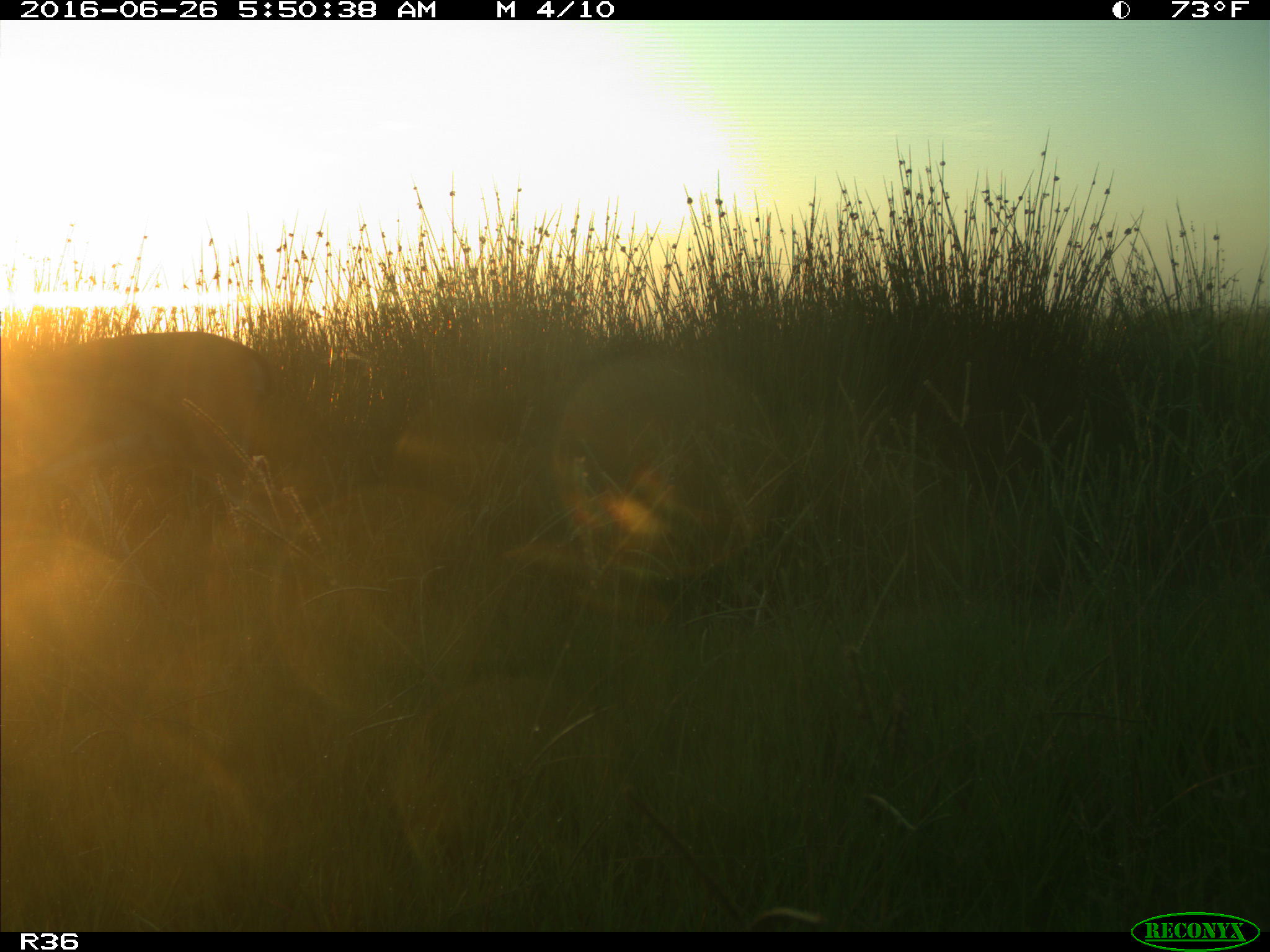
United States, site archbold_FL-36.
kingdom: Animalia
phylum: Chordata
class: Mammalia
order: Artiodactyla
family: Cervidae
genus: Odocoileus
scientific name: Odocoileus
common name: deer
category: unidentified deer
Unidentified deer (deer) (Odocoileus).